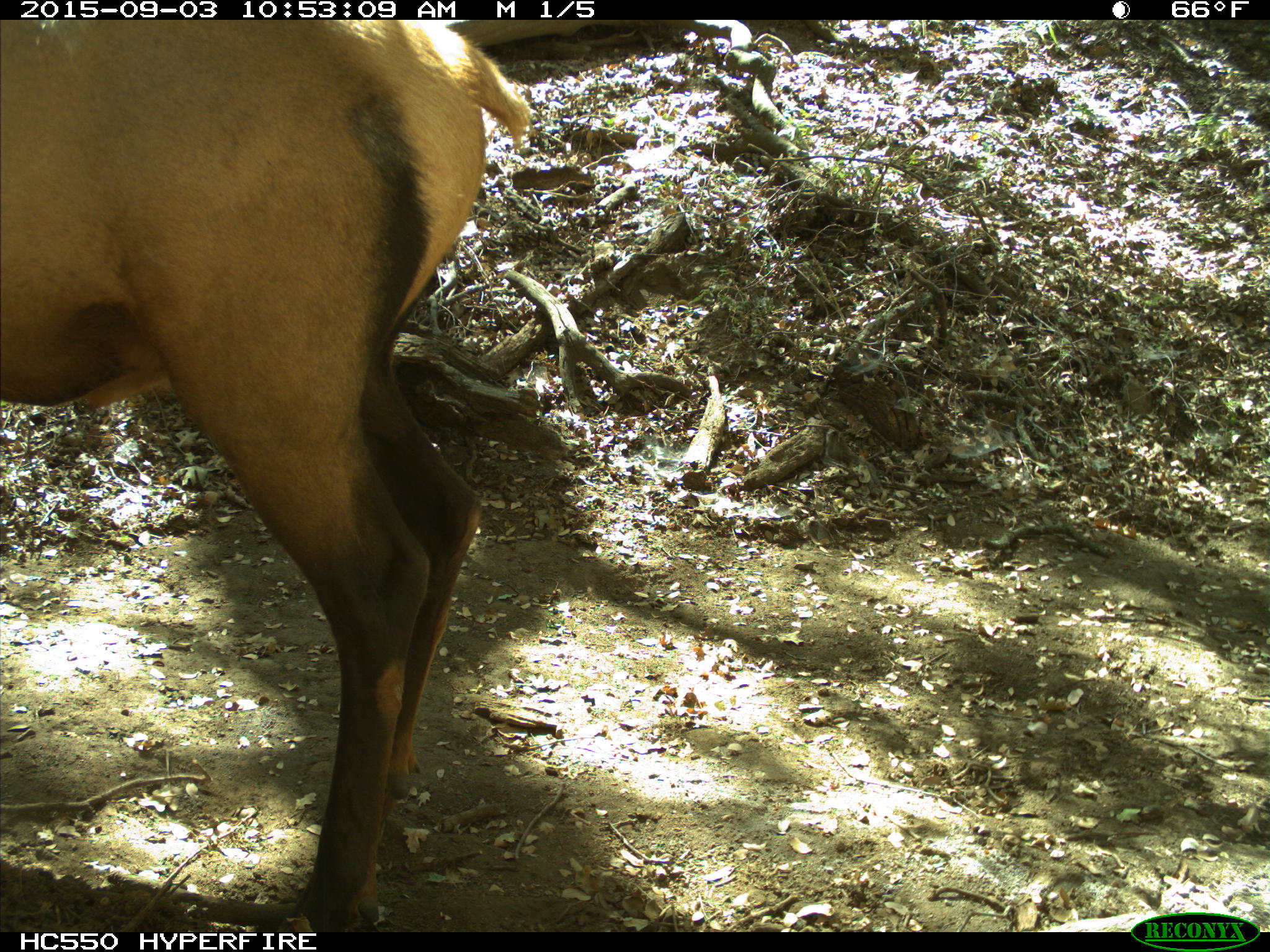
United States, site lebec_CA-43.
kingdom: Animalia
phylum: Chordata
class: Mammalia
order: Artiodactyla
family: Cervidae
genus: Cervus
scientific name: Cervus canadensis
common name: elk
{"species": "Cervus canadensis (elk)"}